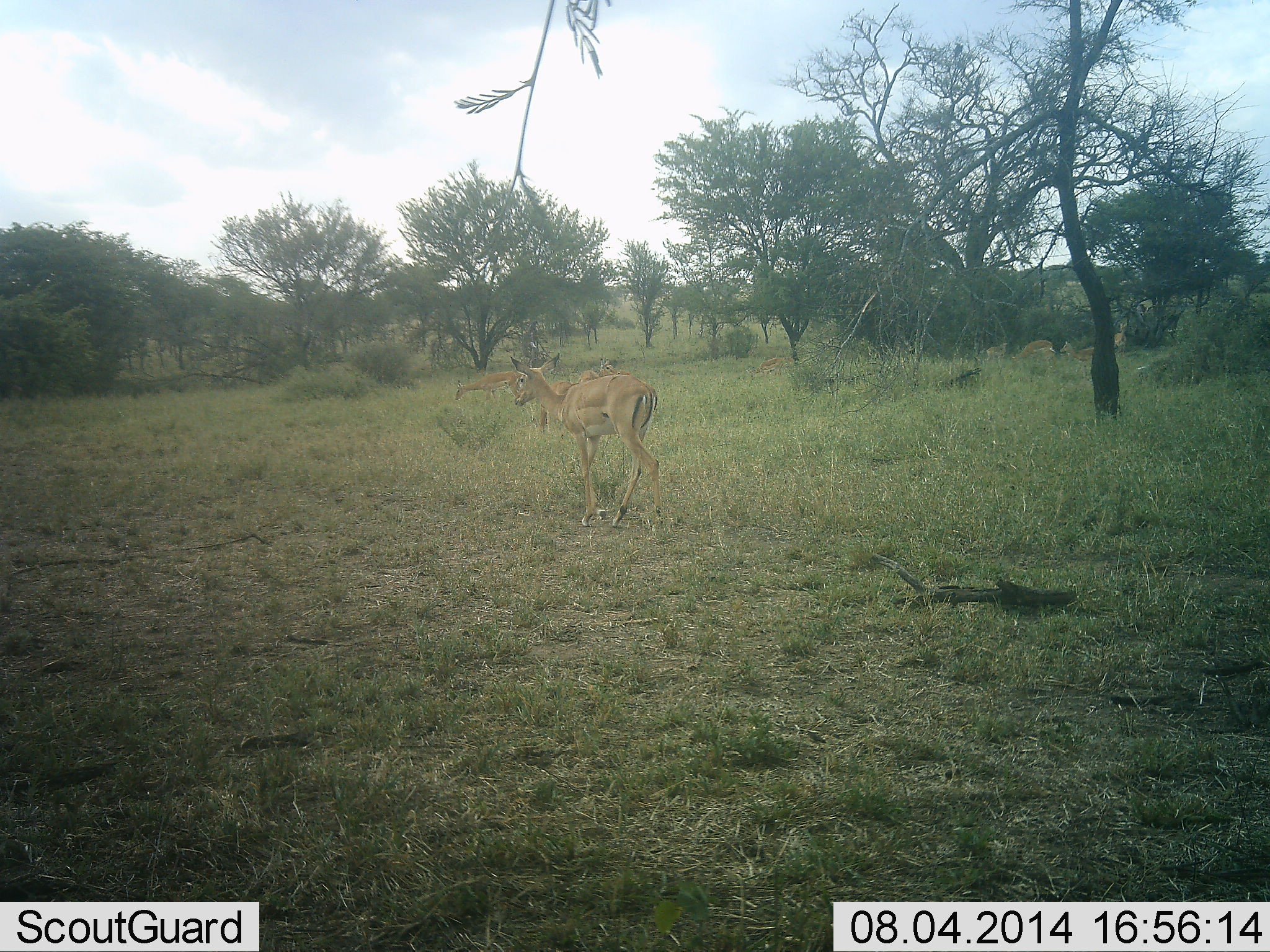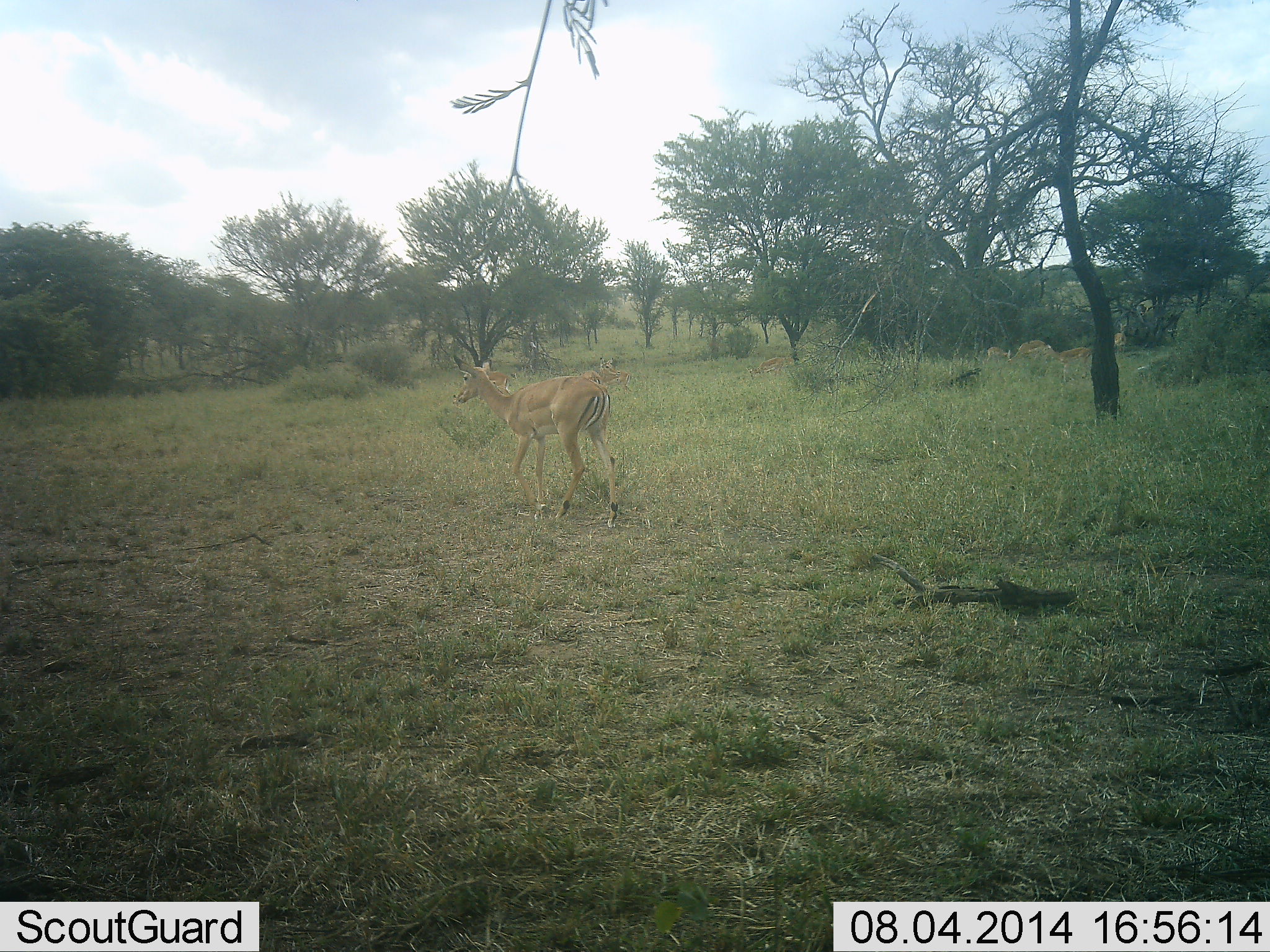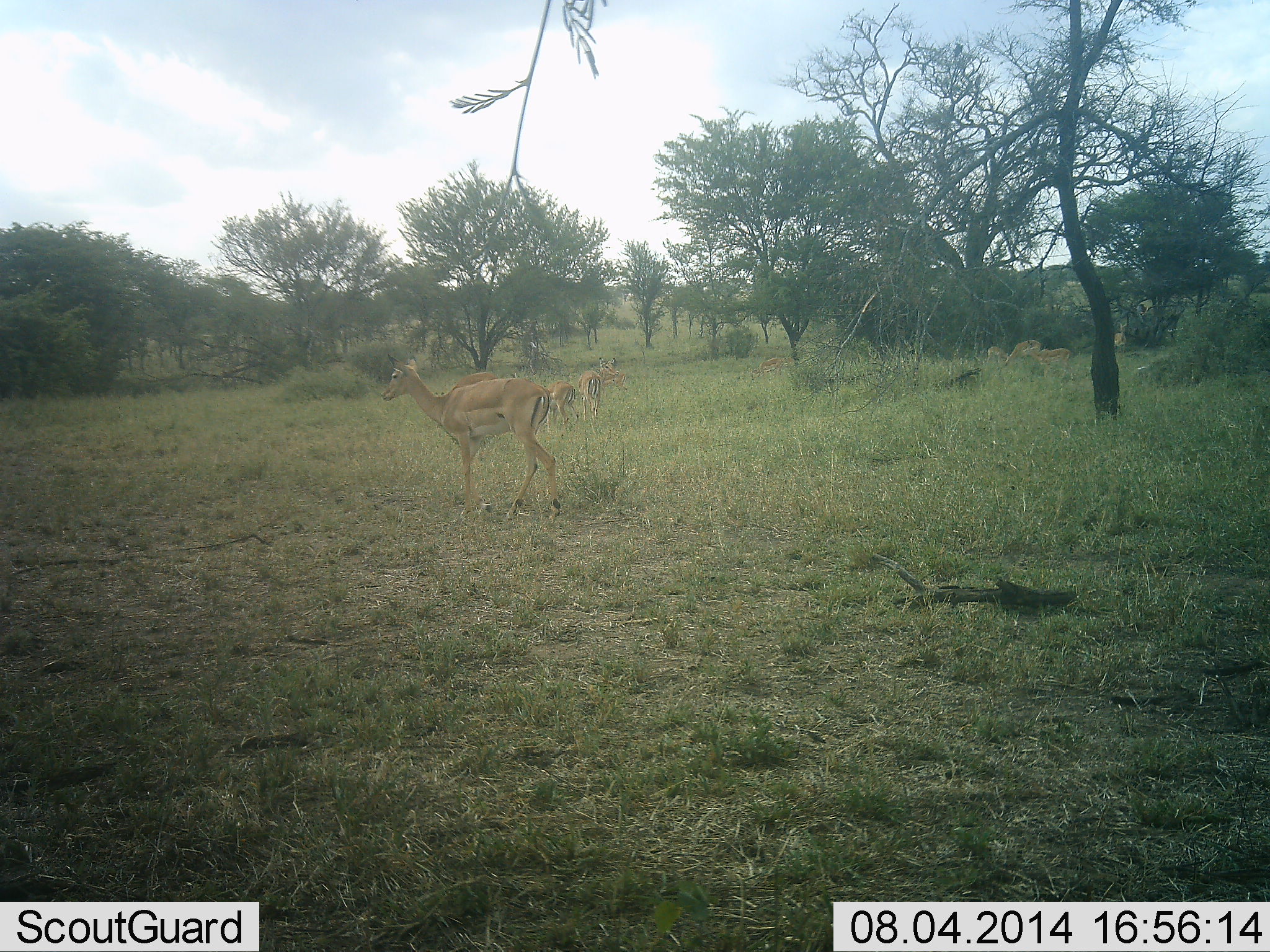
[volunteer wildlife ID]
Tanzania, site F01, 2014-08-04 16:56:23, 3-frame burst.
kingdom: Animalia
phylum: Chordata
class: Mammalia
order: Artiodactyla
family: Bovidae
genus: Aepyceros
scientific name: Aepyceros melampus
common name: impala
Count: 6.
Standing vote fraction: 20%.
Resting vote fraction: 0%.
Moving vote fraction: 100%.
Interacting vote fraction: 0%.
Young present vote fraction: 10%.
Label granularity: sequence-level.